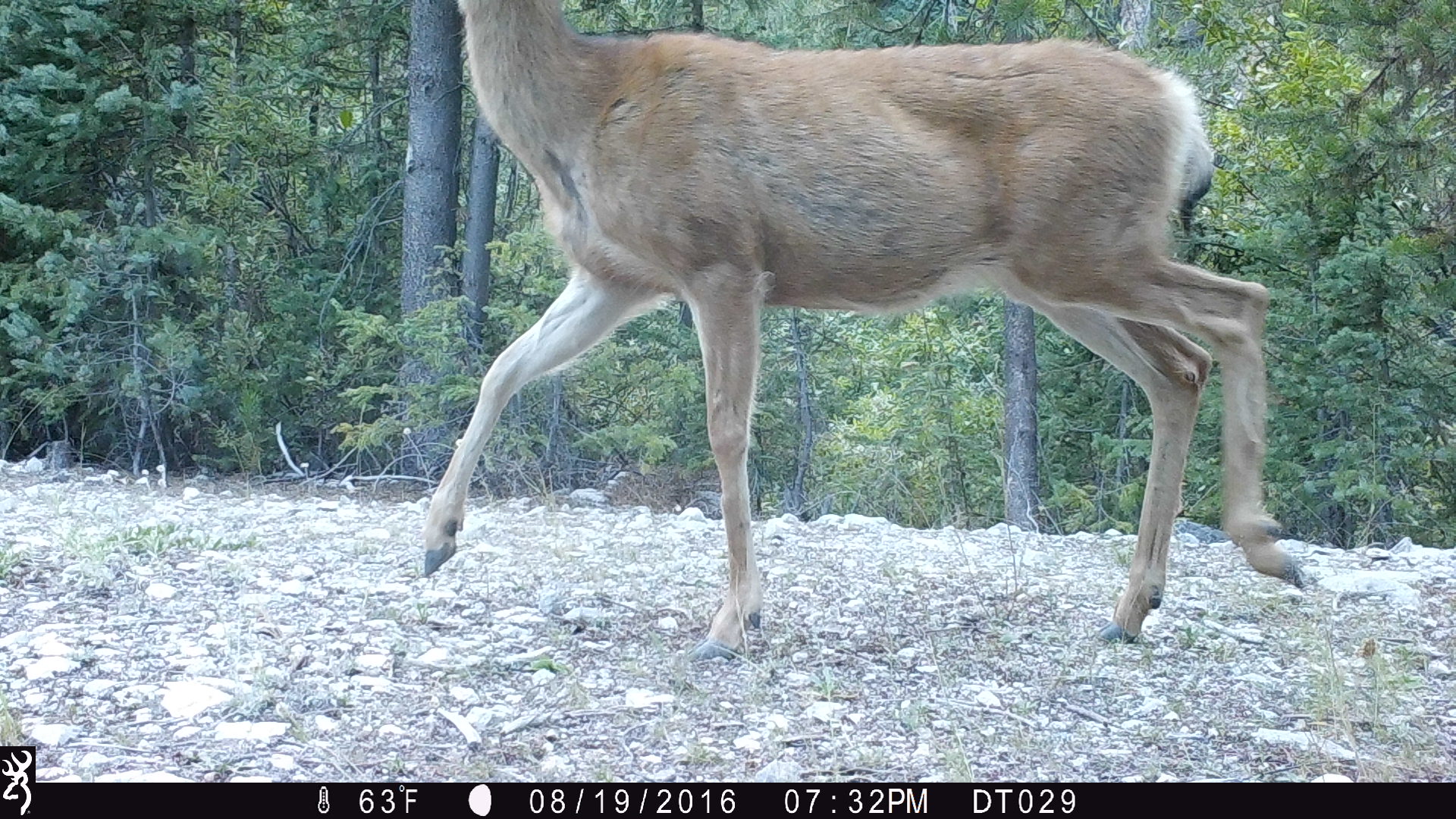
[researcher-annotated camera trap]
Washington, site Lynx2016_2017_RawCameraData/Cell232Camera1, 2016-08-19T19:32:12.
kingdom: Animalia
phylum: Chordata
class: Mammalia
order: Artiodactyla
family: Cervidae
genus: Odocoileus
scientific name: Odocoileus hemionus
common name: mule deer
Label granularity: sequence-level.